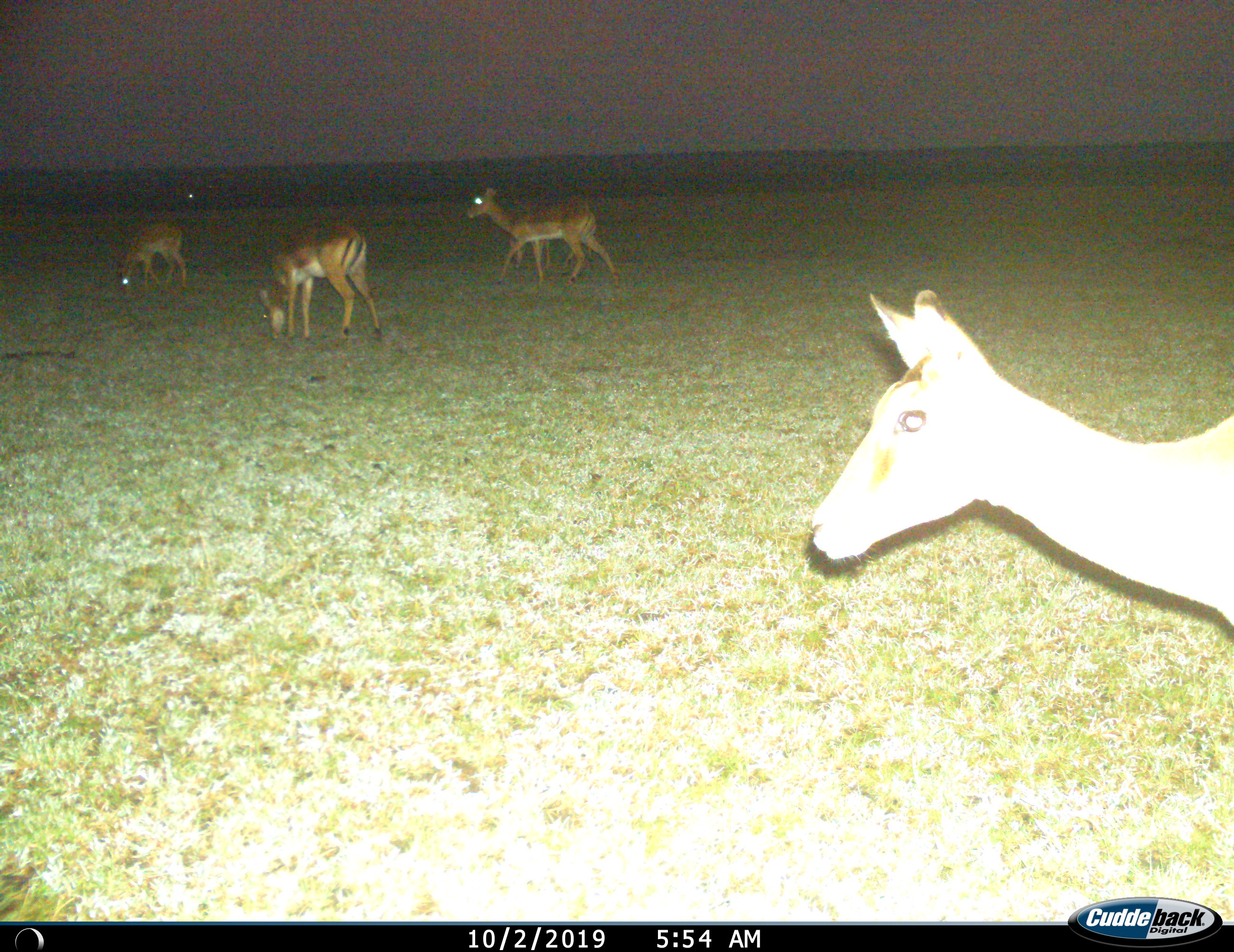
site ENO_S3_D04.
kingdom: Animalia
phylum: Chordata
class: Mammalia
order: Artiodactyla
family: Bovidae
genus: Aepyceros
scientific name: Aepyceros melampus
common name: impala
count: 4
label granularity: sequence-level